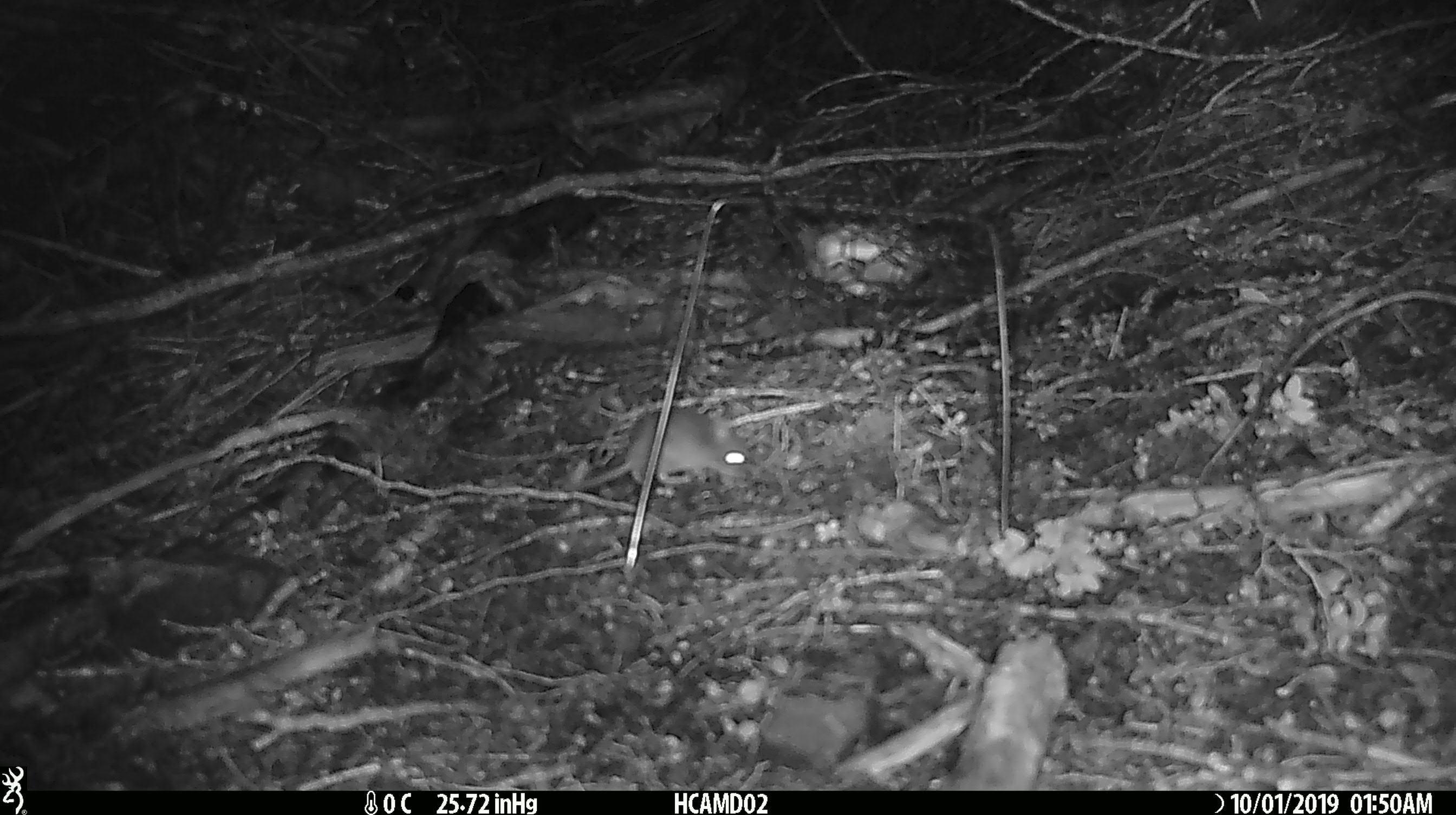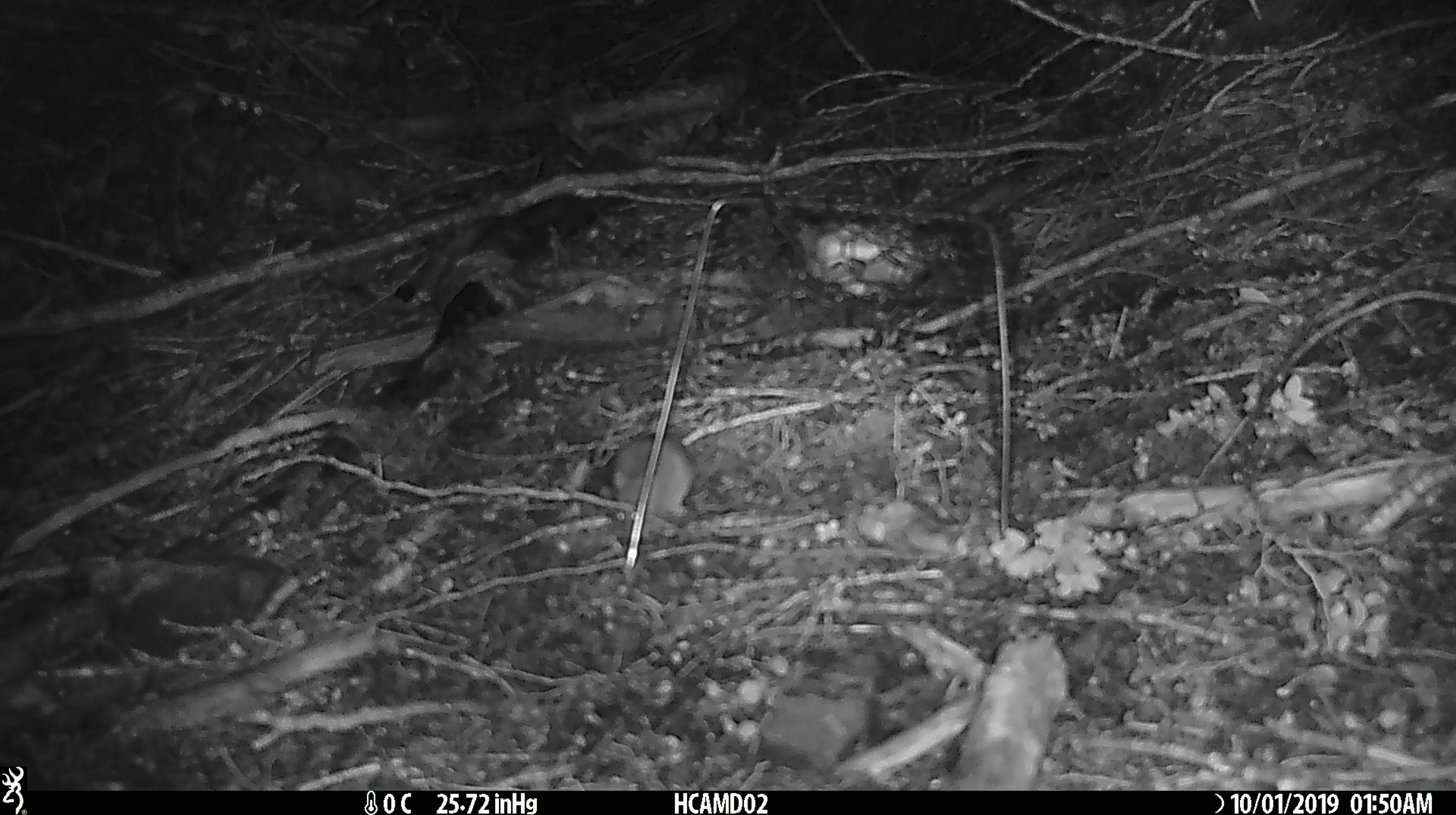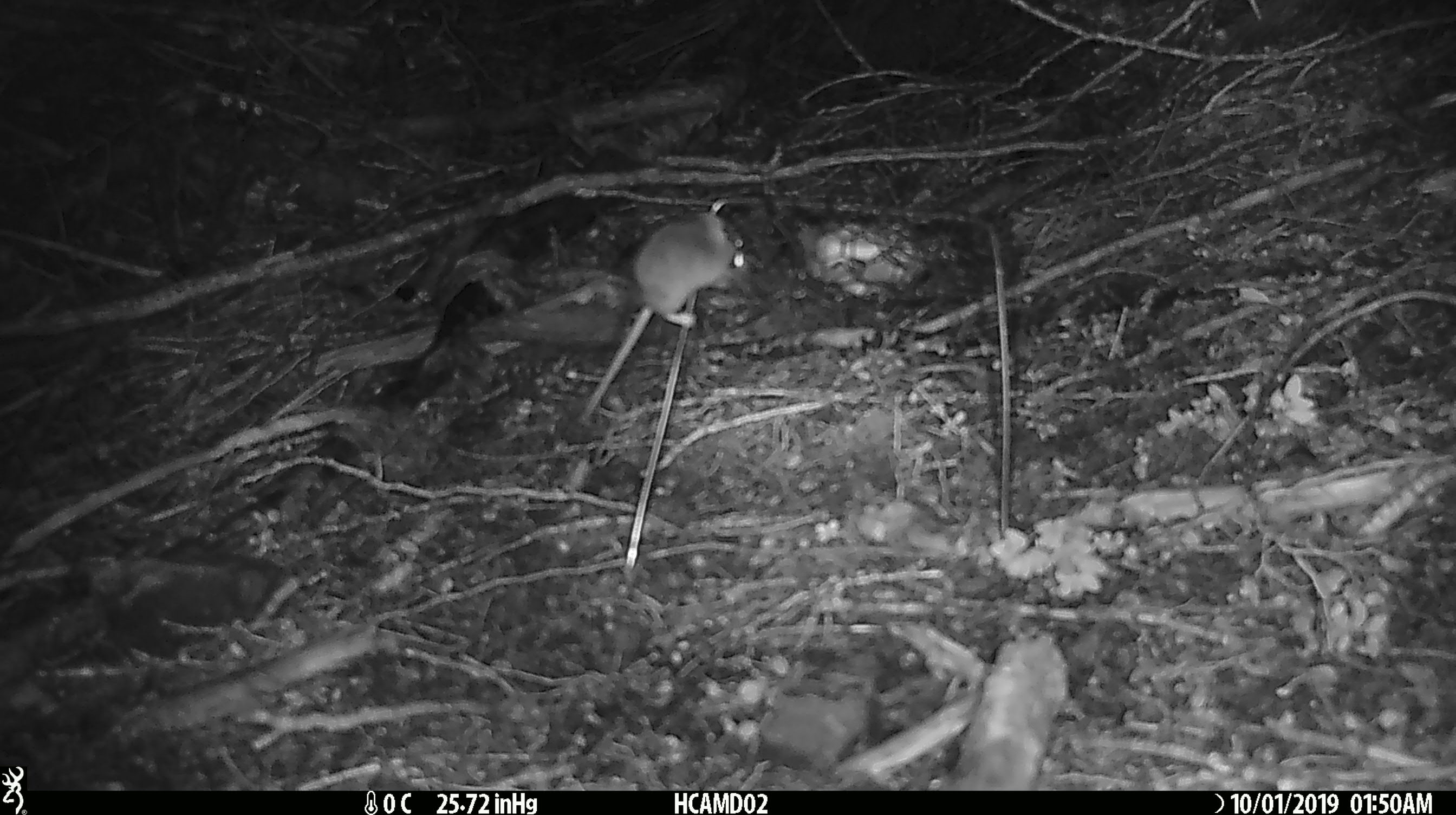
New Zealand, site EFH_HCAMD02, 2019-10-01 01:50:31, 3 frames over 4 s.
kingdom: Animalia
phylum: Chordata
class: Mammalia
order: Rodentia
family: Muridae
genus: Mus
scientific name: Mus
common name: mouse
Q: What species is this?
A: Mouse (Mus).